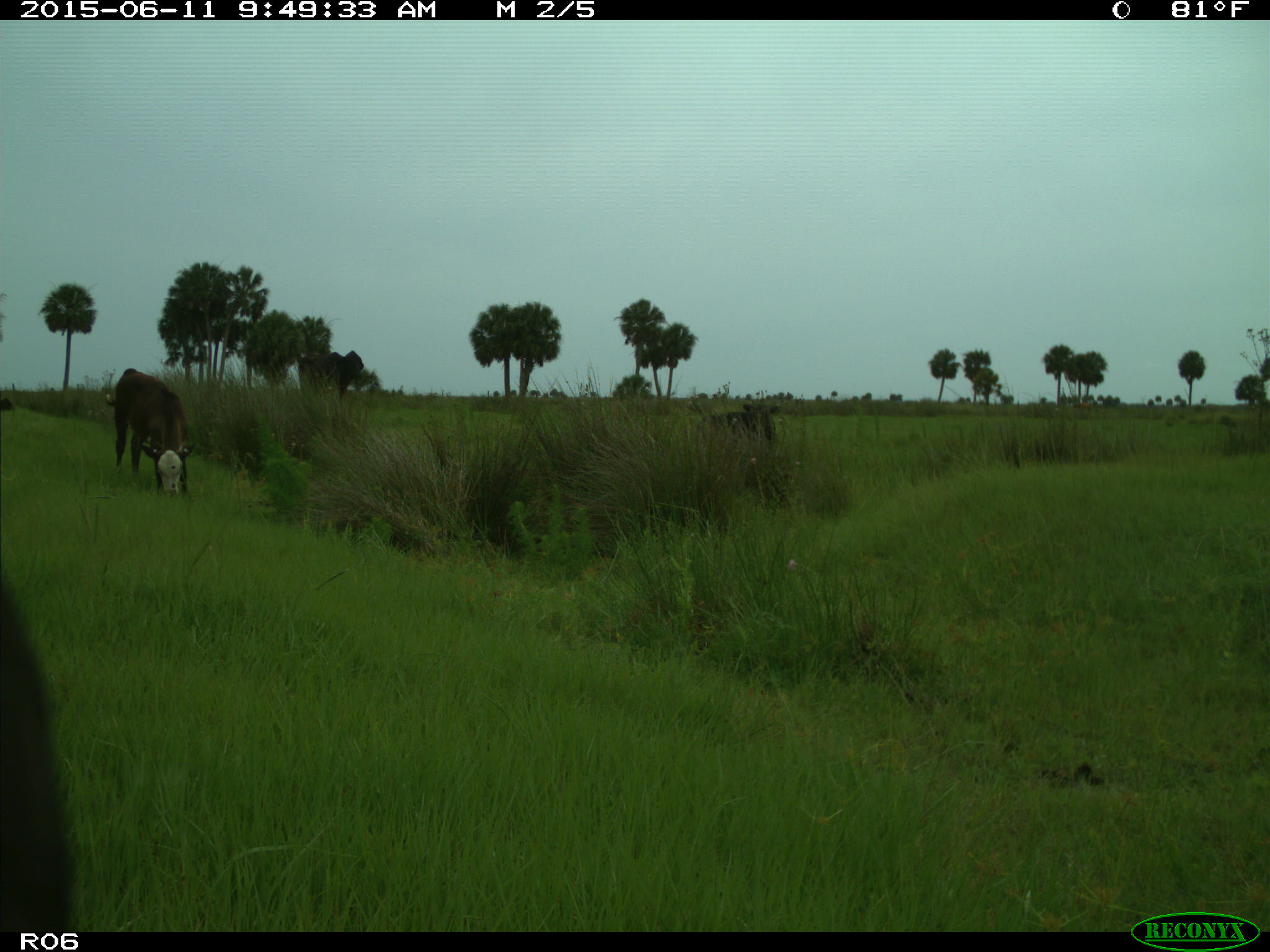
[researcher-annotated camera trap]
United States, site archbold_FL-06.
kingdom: Animalia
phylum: Chordata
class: Mammalia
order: Artiodactyla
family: Bovidae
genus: Bos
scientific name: Bos taurus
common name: domestic cow